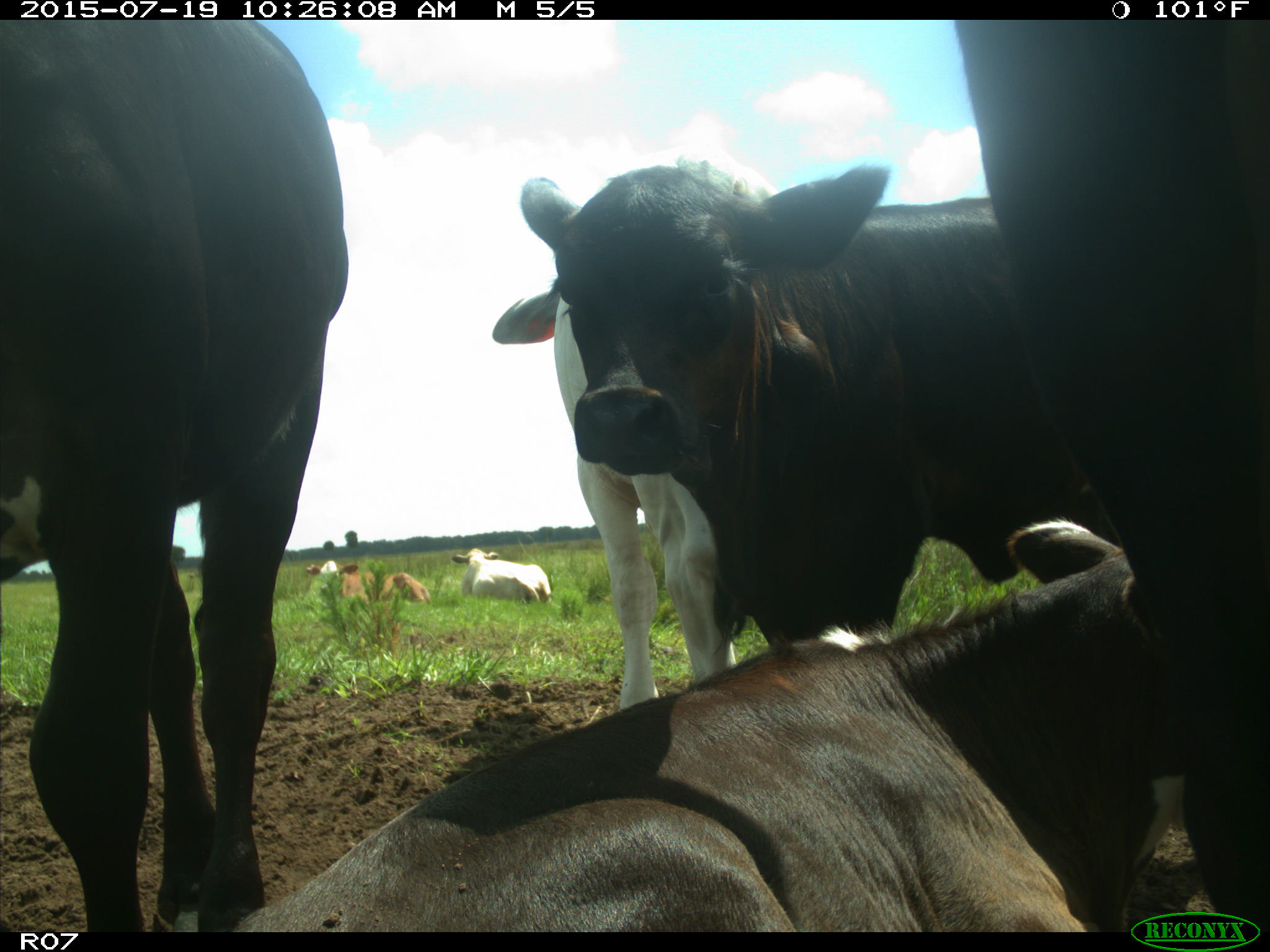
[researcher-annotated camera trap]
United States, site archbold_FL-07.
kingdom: Animalia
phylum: Chordata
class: Mammalia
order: Artiodactyla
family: Bovidae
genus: Bos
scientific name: Bos taurus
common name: domestic cow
Bos taurus (domestic cow).